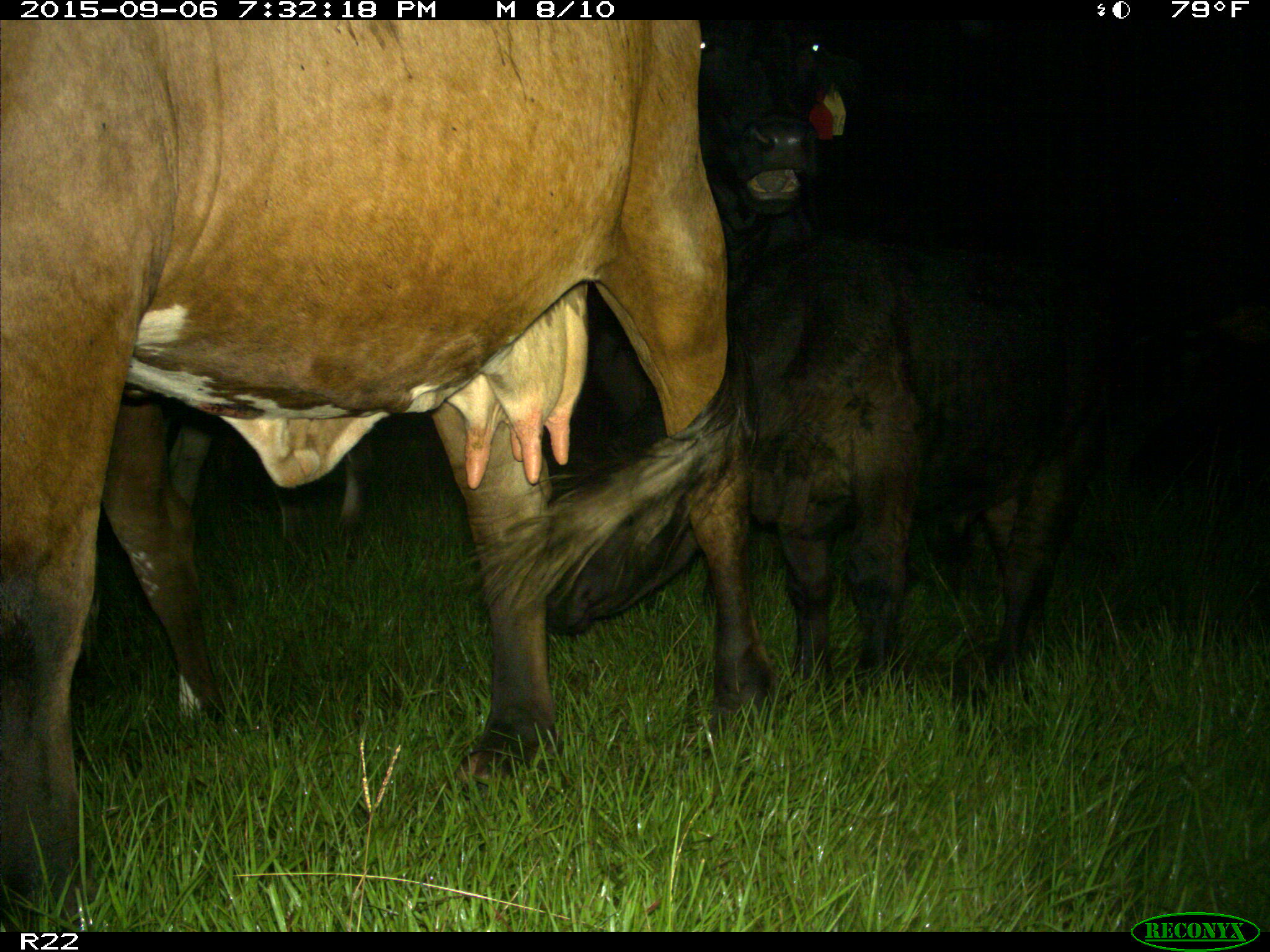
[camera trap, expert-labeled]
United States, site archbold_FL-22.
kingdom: Animalia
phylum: Chordata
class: Mammalia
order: Artiodactyla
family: Bovidae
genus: Bos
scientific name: Bos taurus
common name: domestic cow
Bos taurus (domestic cow).